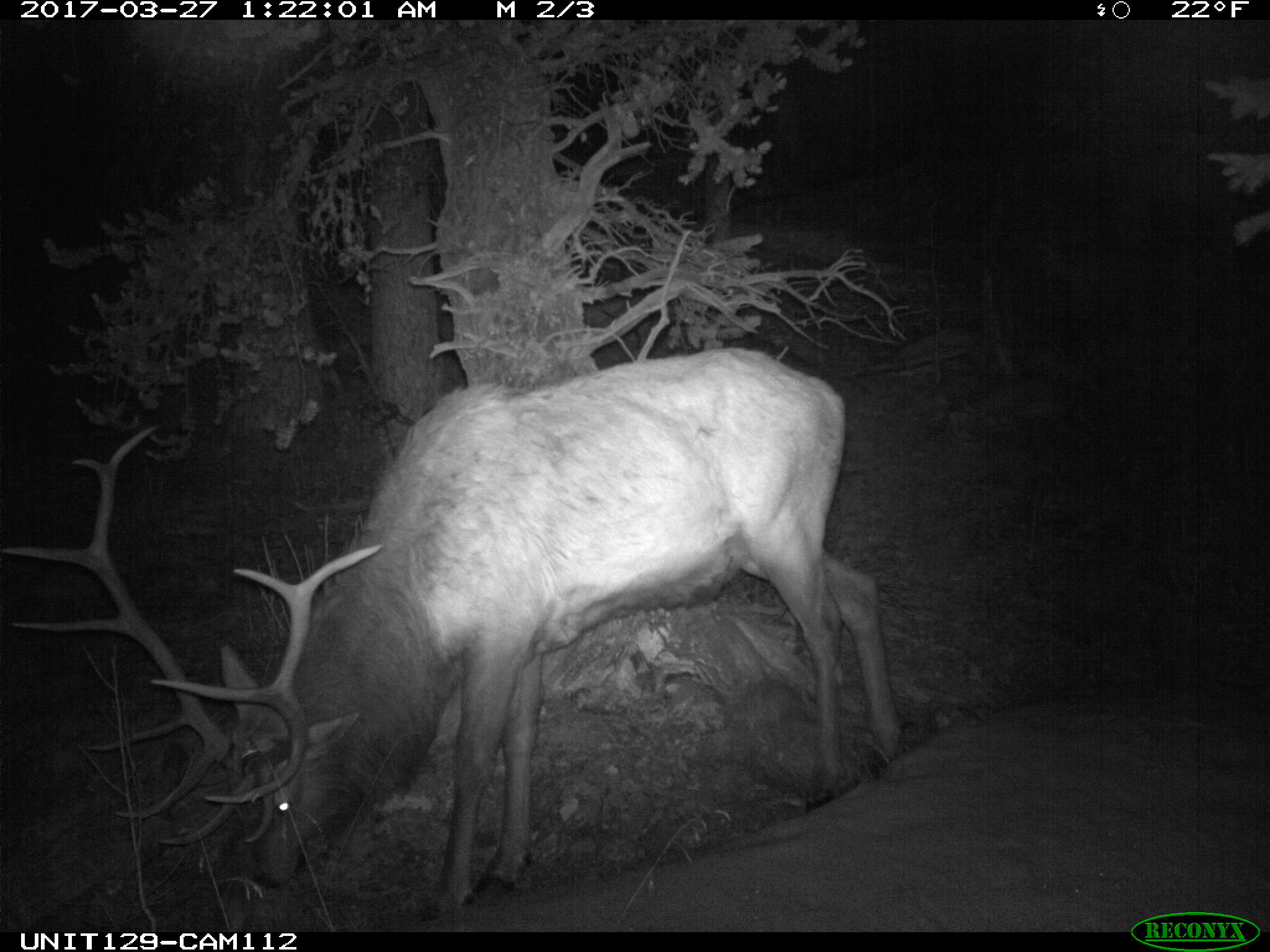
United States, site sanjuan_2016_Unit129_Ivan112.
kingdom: Animalia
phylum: Chordata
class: Mammalia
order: Artiodactyla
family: Cervidae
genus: Cervus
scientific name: Cervus elaphus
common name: red deer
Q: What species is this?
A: Cervus elaphus (red deer).